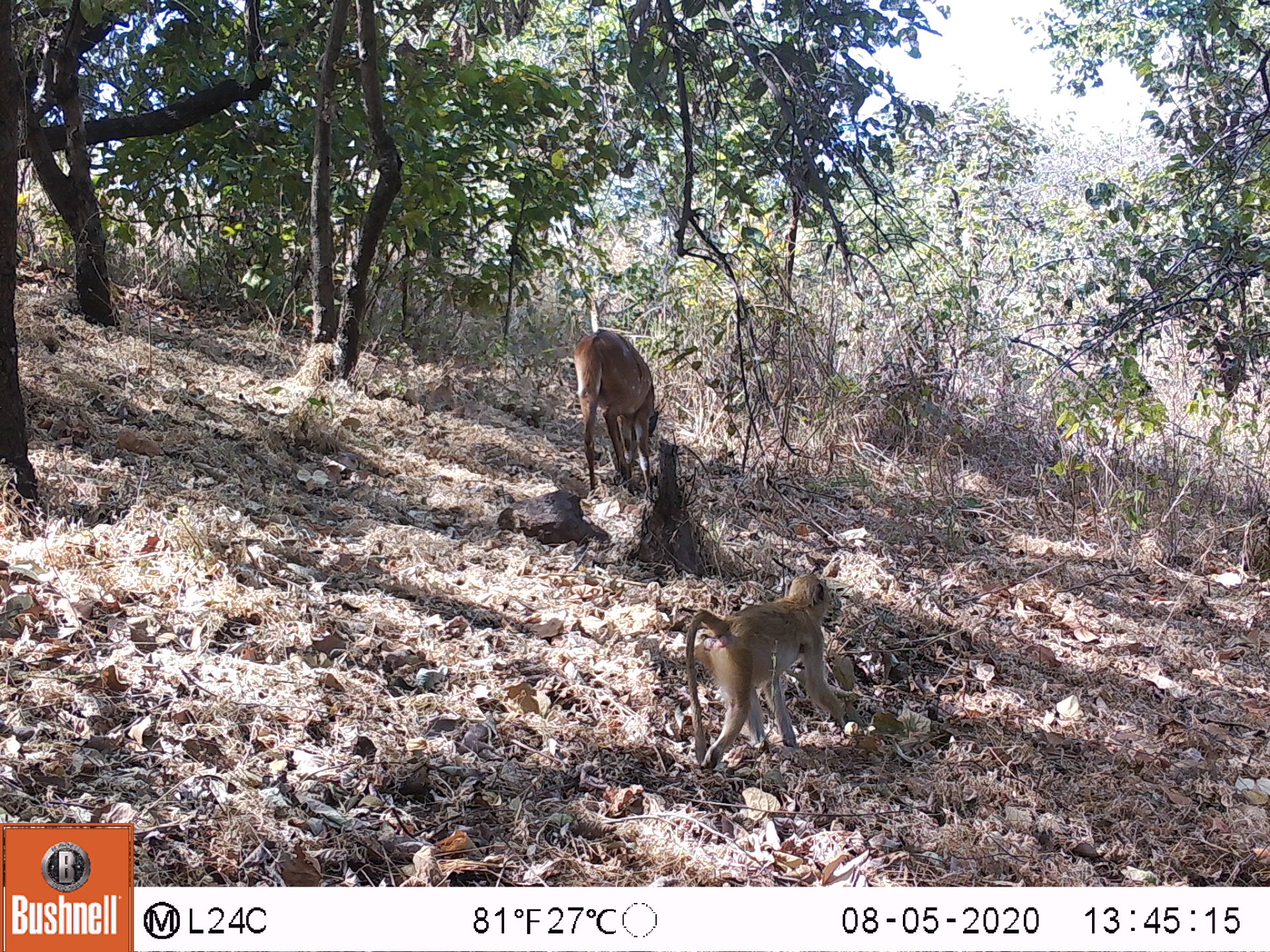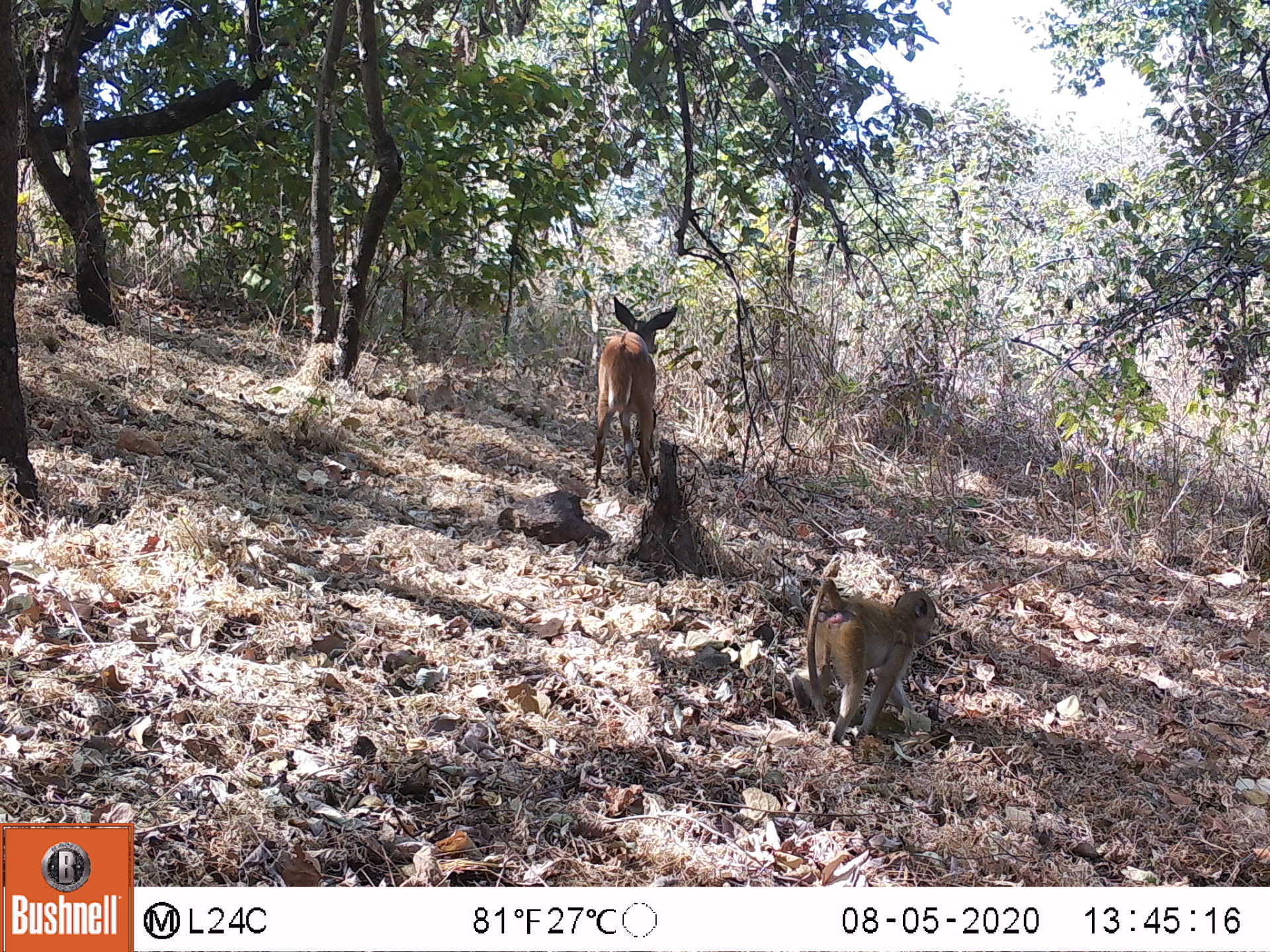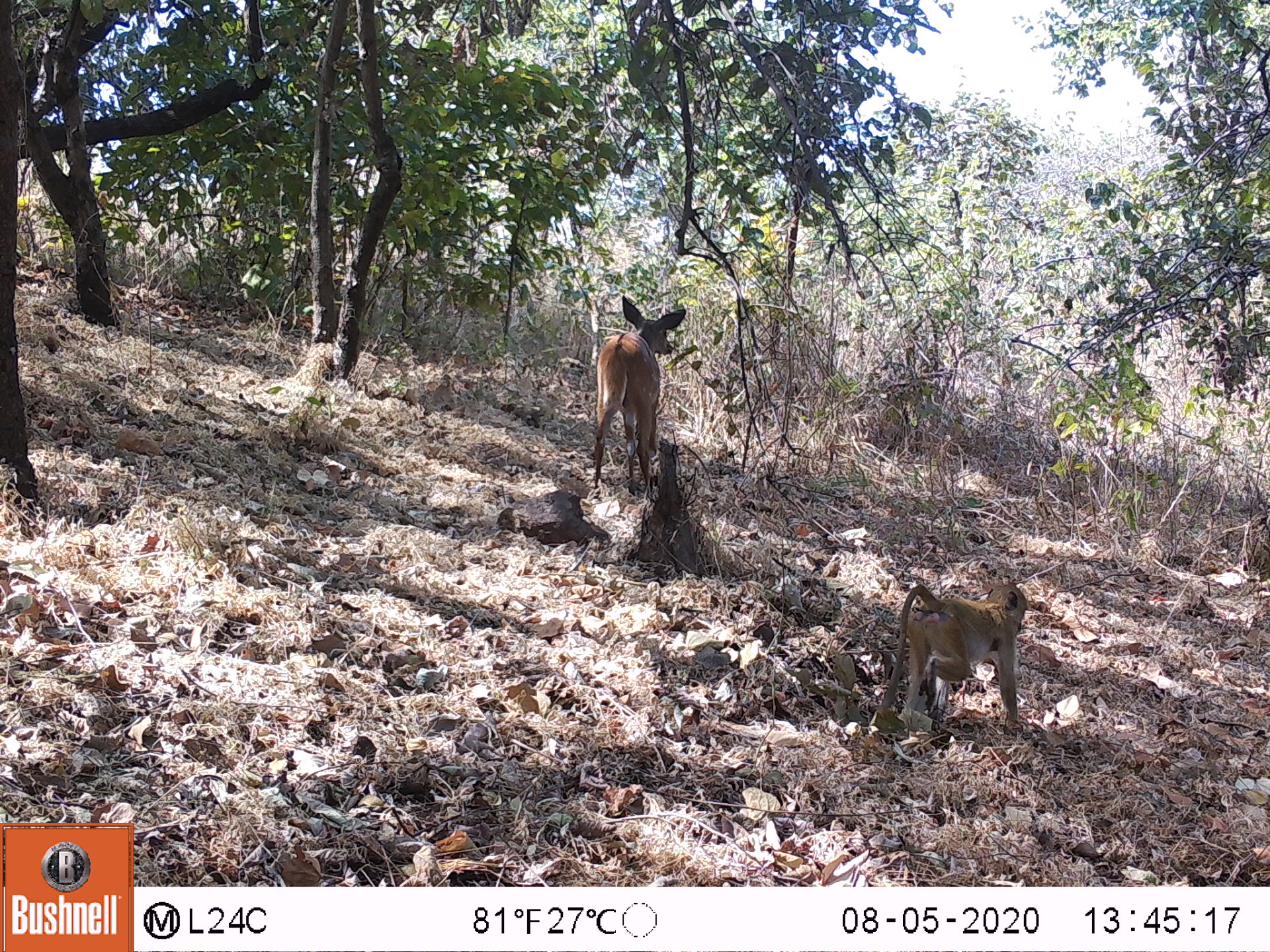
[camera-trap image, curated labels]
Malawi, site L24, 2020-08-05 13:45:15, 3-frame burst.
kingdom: Animalia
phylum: Chordata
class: Mammalia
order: Artiodactyla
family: Bovidae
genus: Tragelaphus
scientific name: Tragelaphus sylvaticus sylvaticus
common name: cape bushbuck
Cape bushbuck (Tragelaphus sylvaticus sylvaticus), count 1.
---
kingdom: Animalia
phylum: Chordata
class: Mammalia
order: Primates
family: Cercopithecidae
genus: Papio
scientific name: Papio cynocephalus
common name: yellow baboon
Yellow baboon (Papio cynocephalus), count 1.